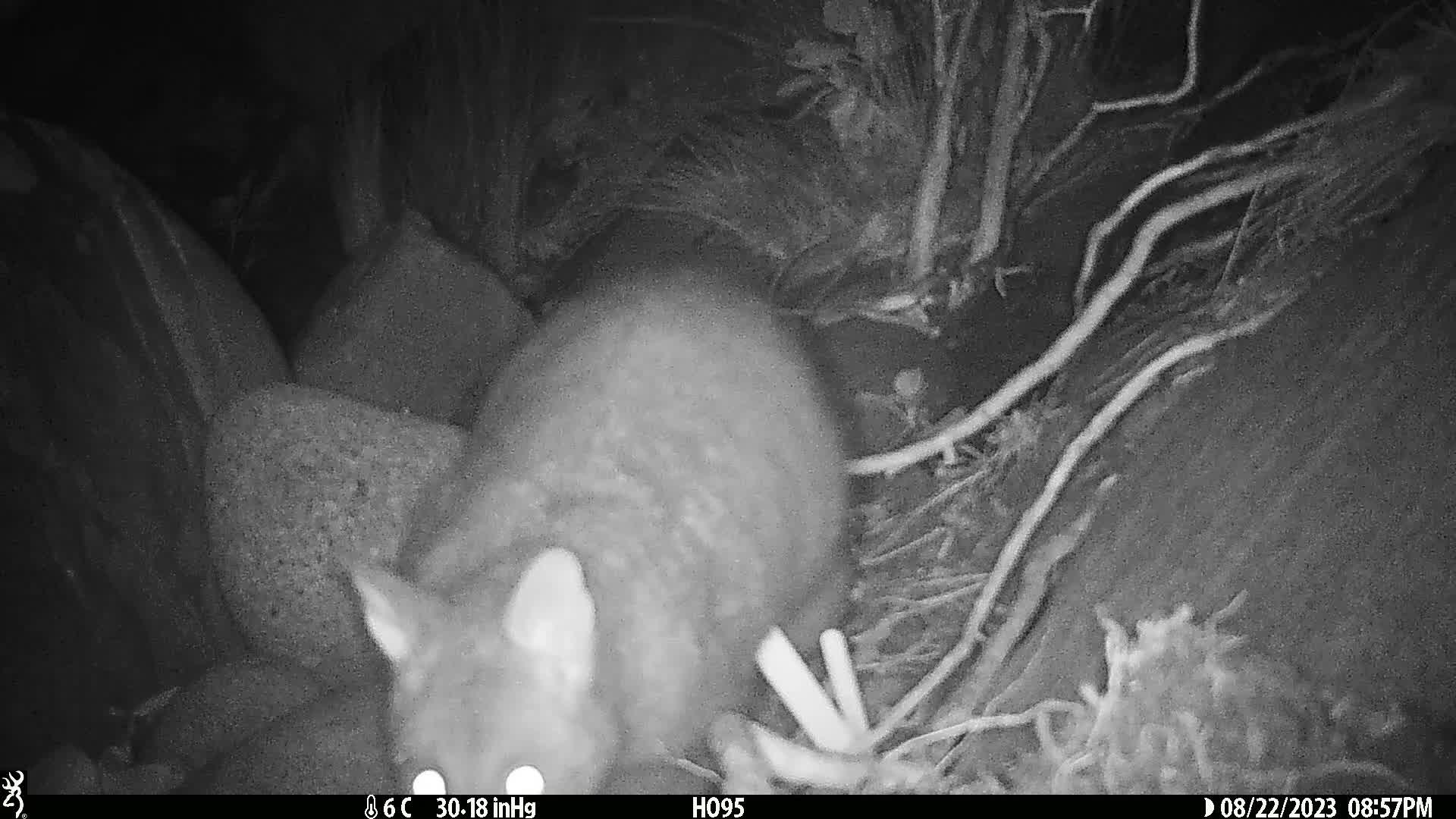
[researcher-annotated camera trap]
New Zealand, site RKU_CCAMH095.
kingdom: Animalia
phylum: Chordata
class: Mammalia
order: Diprotodontia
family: Phalangeridae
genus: Trichosurus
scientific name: Trichosurus vulpecula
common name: common brushtail possum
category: possum